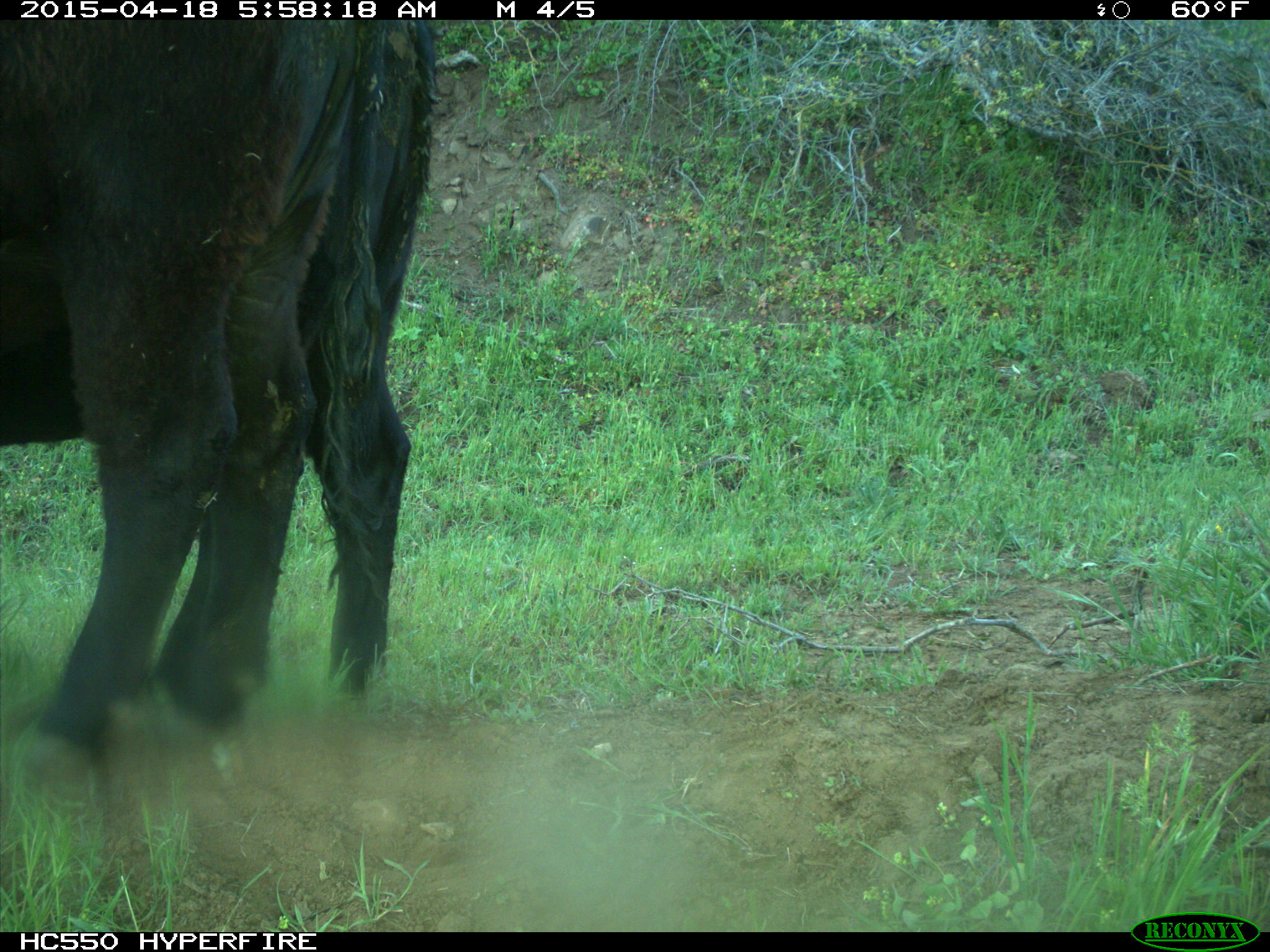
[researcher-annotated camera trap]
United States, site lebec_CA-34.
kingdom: Animalia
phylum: Chordata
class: Mammalia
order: Artiodactyla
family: Bovidae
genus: Bos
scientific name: Bos taurus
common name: domestic cow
Bos taurus (domestic cow).